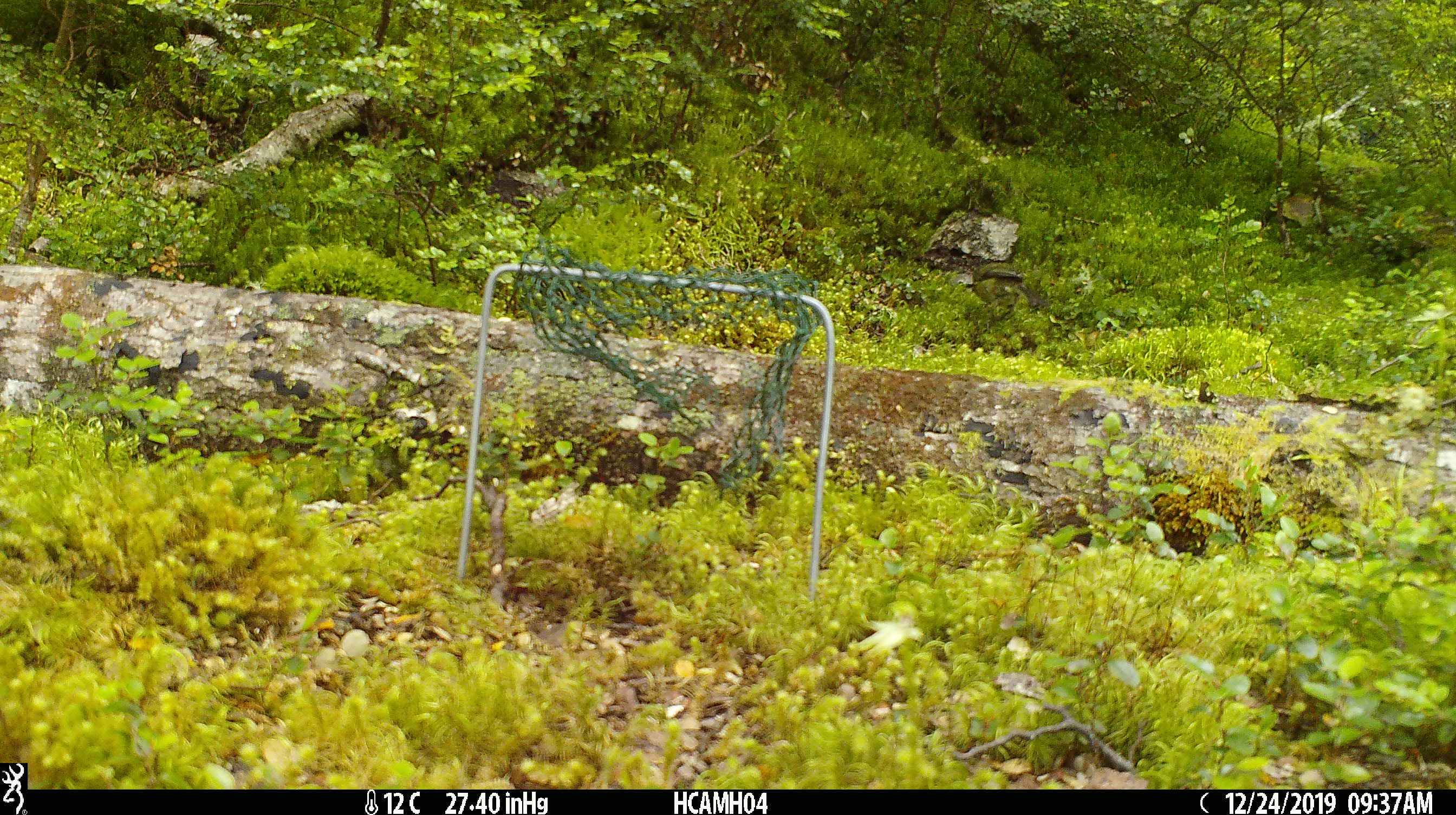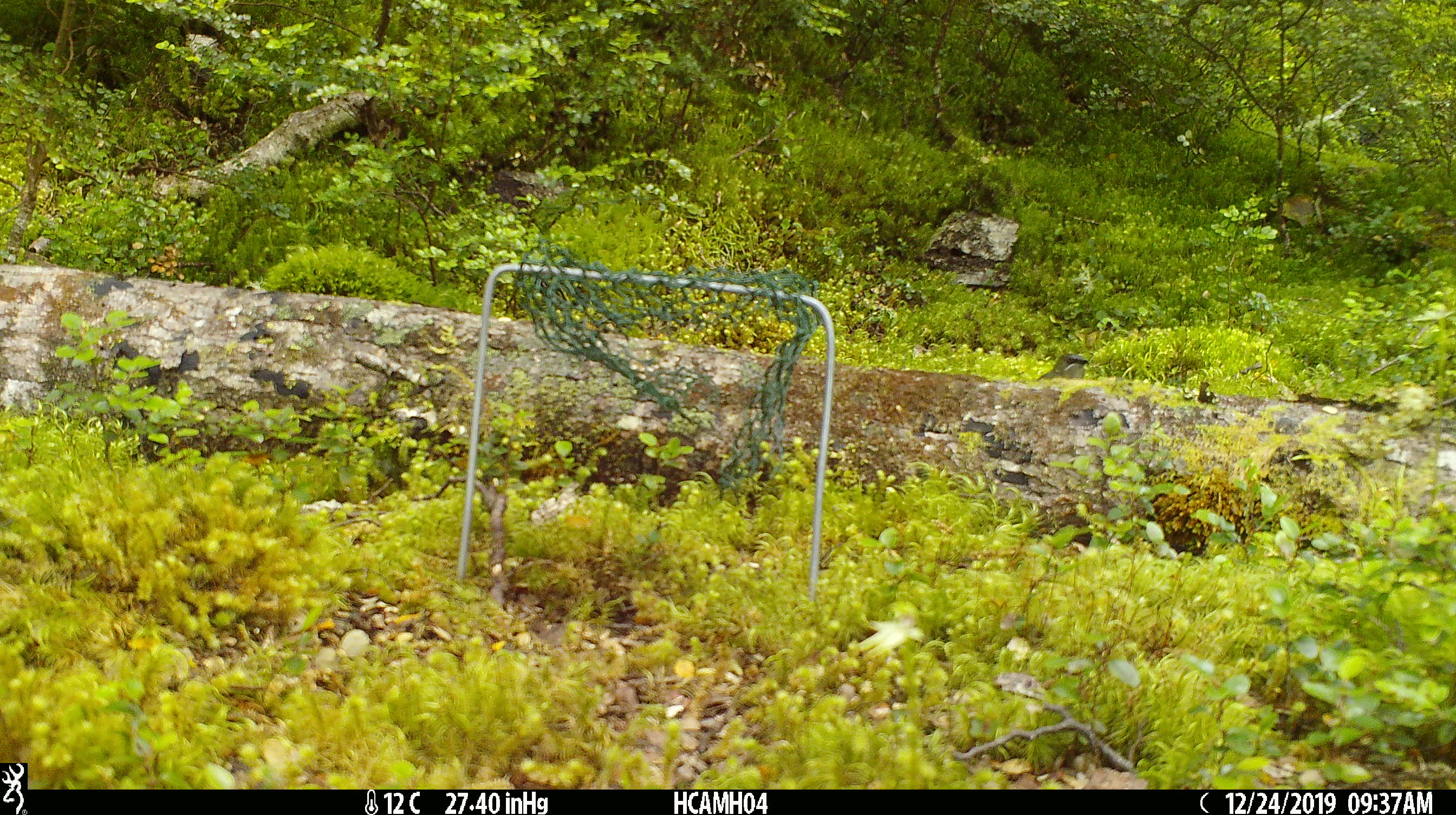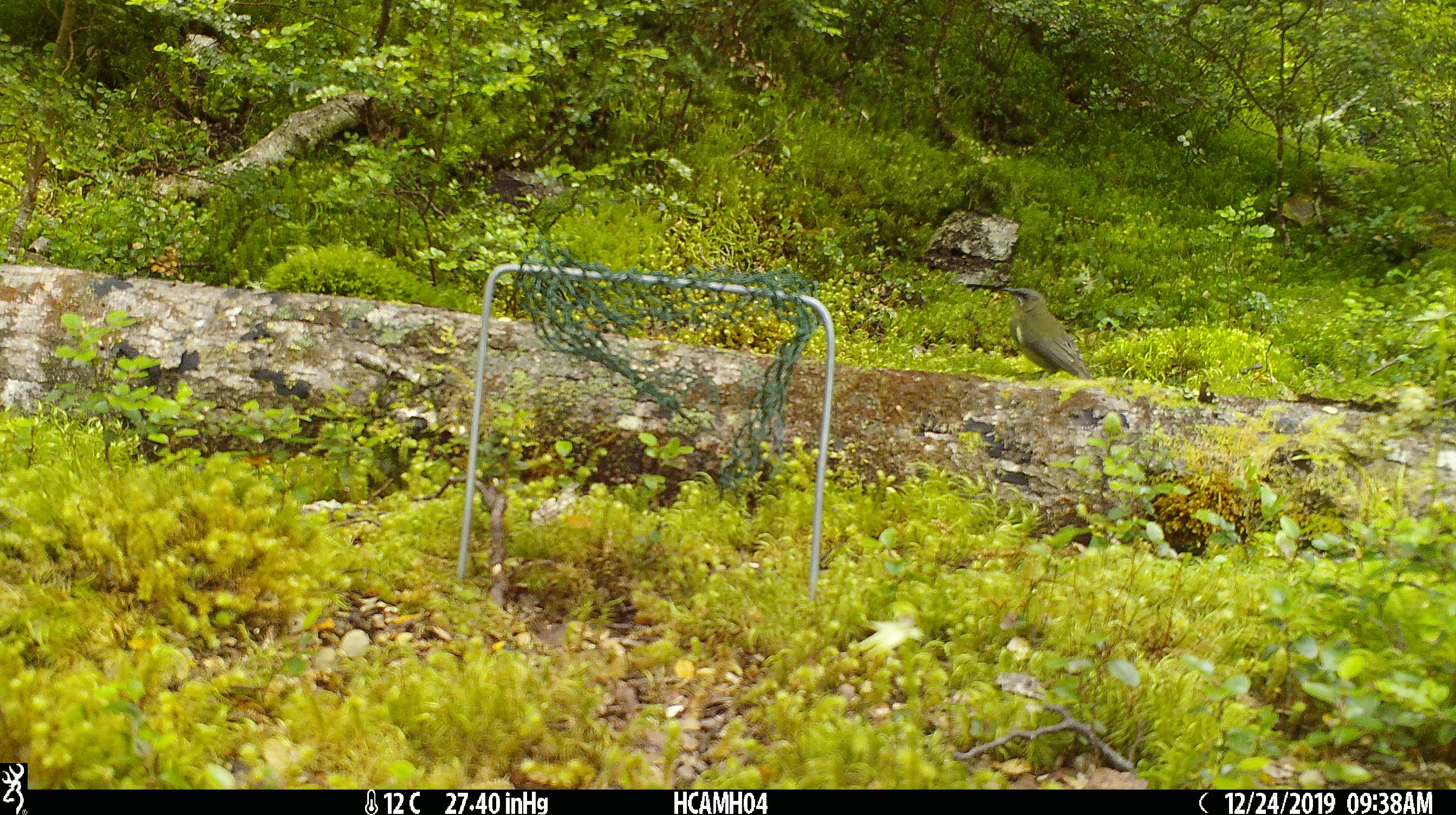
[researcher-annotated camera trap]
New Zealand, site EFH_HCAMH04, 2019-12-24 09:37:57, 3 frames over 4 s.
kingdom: Animalia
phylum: Chordata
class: Aves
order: Passeriformes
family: Meliphagidae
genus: Anthornis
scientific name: Anthornis melanura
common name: new zealand bellbird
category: bellbird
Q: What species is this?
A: Bellbird (new zealand bellbird) (Anthornis melanura).